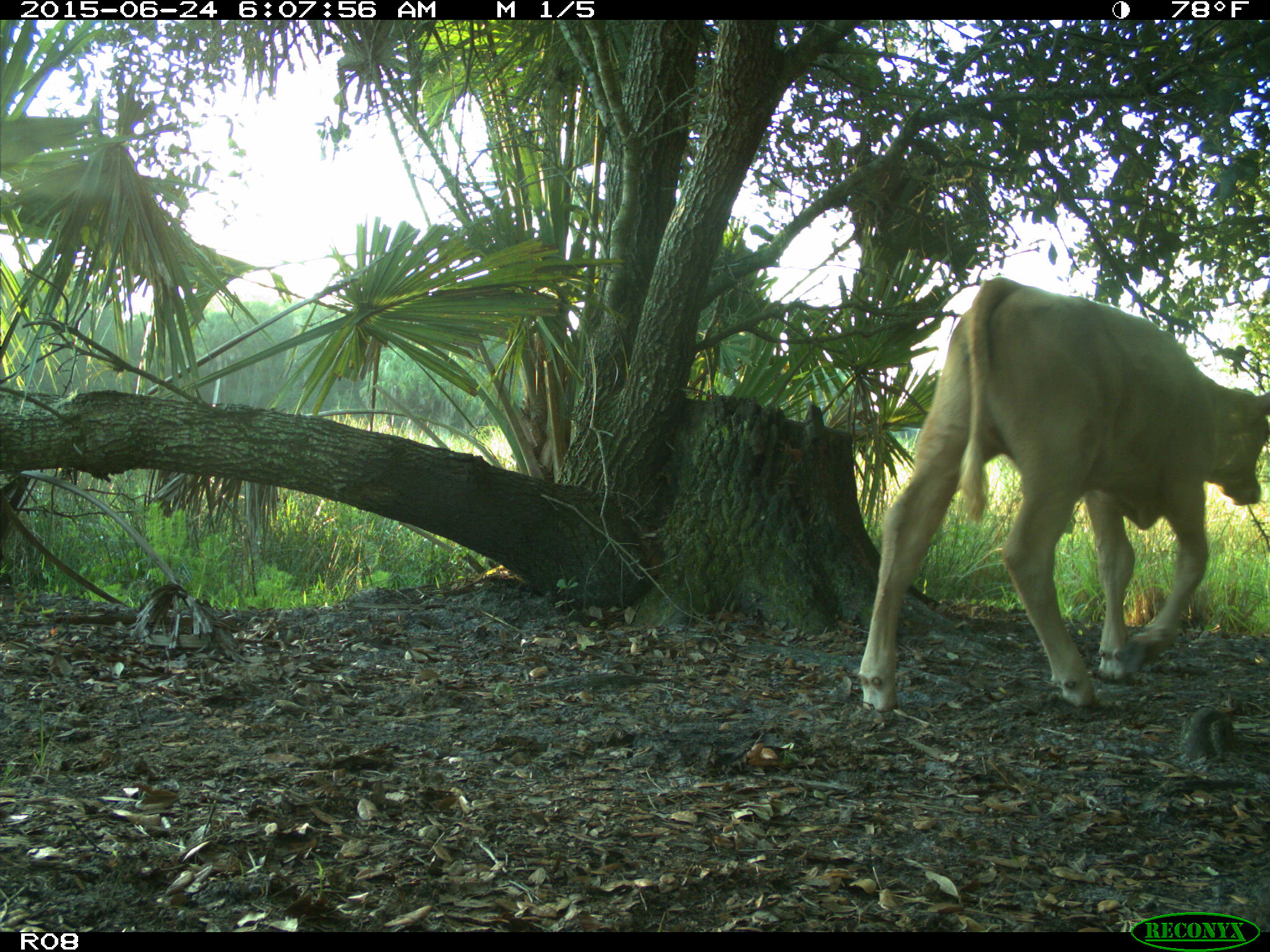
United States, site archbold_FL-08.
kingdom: Animalia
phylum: Chordata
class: Mammalia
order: Artiodactyla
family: Bovidae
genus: Bos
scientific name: Bos taurus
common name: domestic cow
Bos taurus (domestic cow).